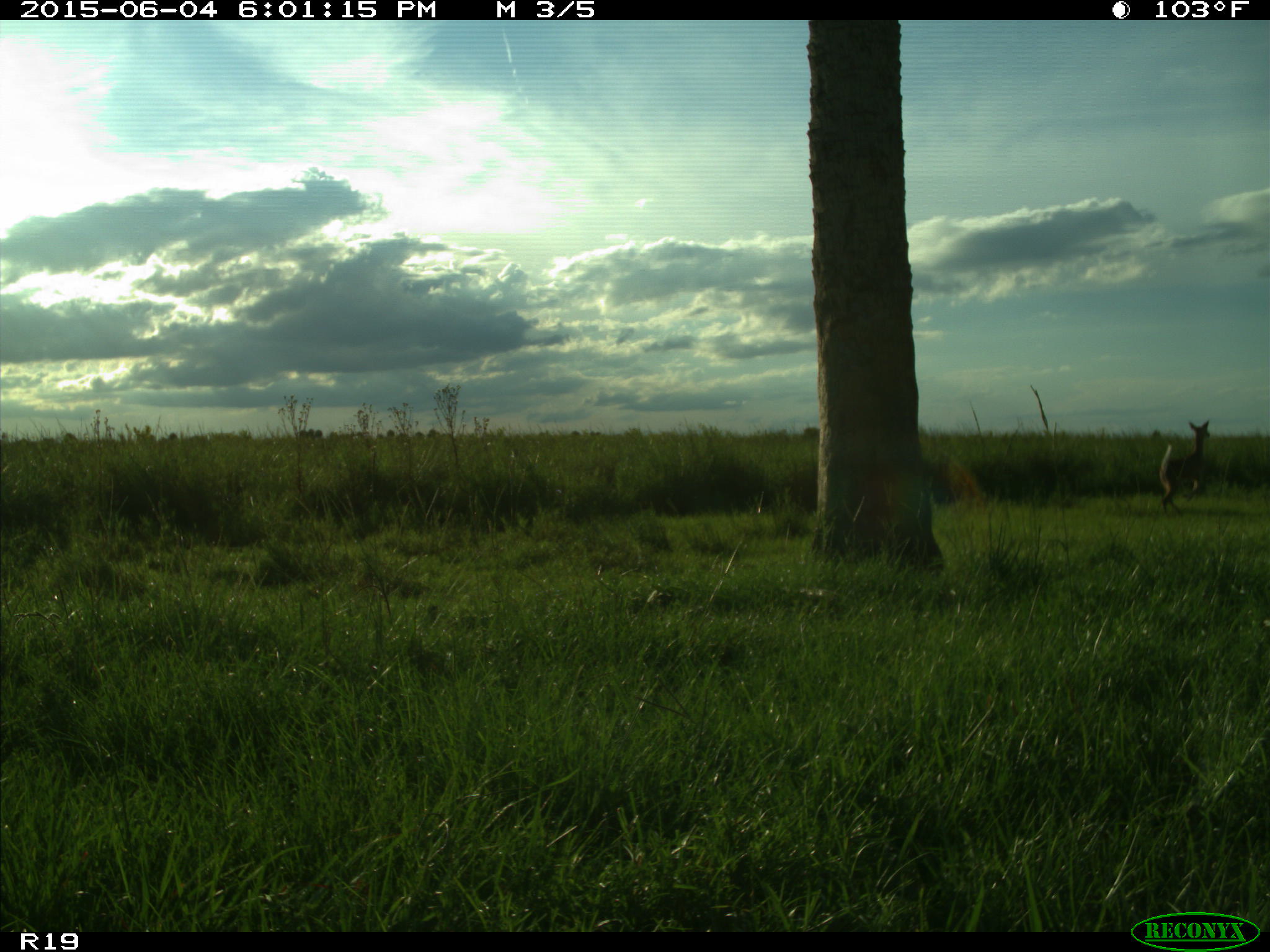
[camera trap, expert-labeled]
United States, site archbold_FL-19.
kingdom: Animalia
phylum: Chordata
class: Mammalia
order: Artiodactyla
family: Cervidae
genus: Odocoileus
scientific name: Odocoileus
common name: deer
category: unidentified deer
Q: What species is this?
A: Unidentified deer (deer) (Odocoileus).